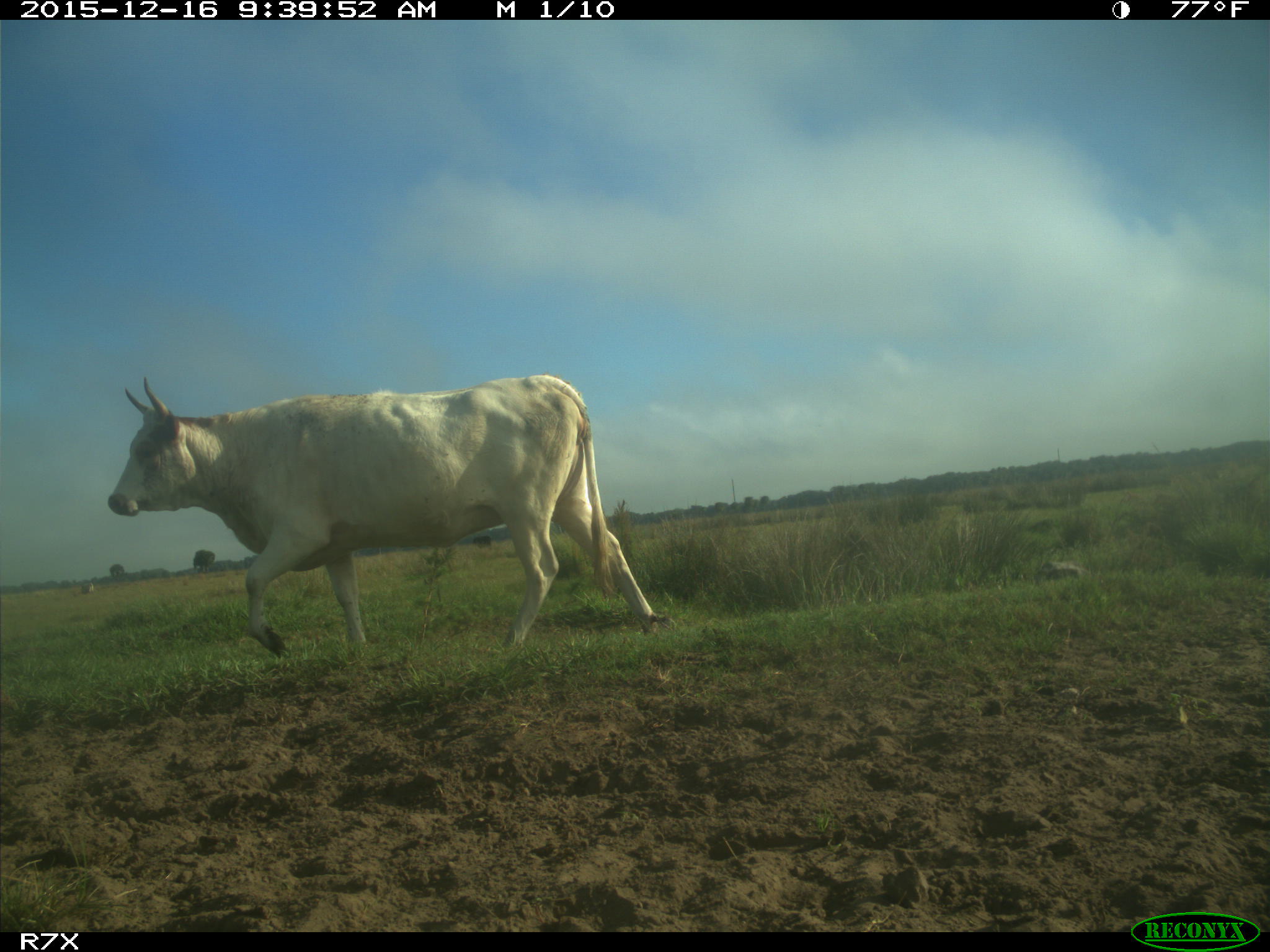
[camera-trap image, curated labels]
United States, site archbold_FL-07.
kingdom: Animalia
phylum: Chordata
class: Mammalia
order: Artiodactyla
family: Bovidae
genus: Bos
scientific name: Bos taurus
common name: domestic cow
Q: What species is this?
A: Bos taurus (domestic cow).